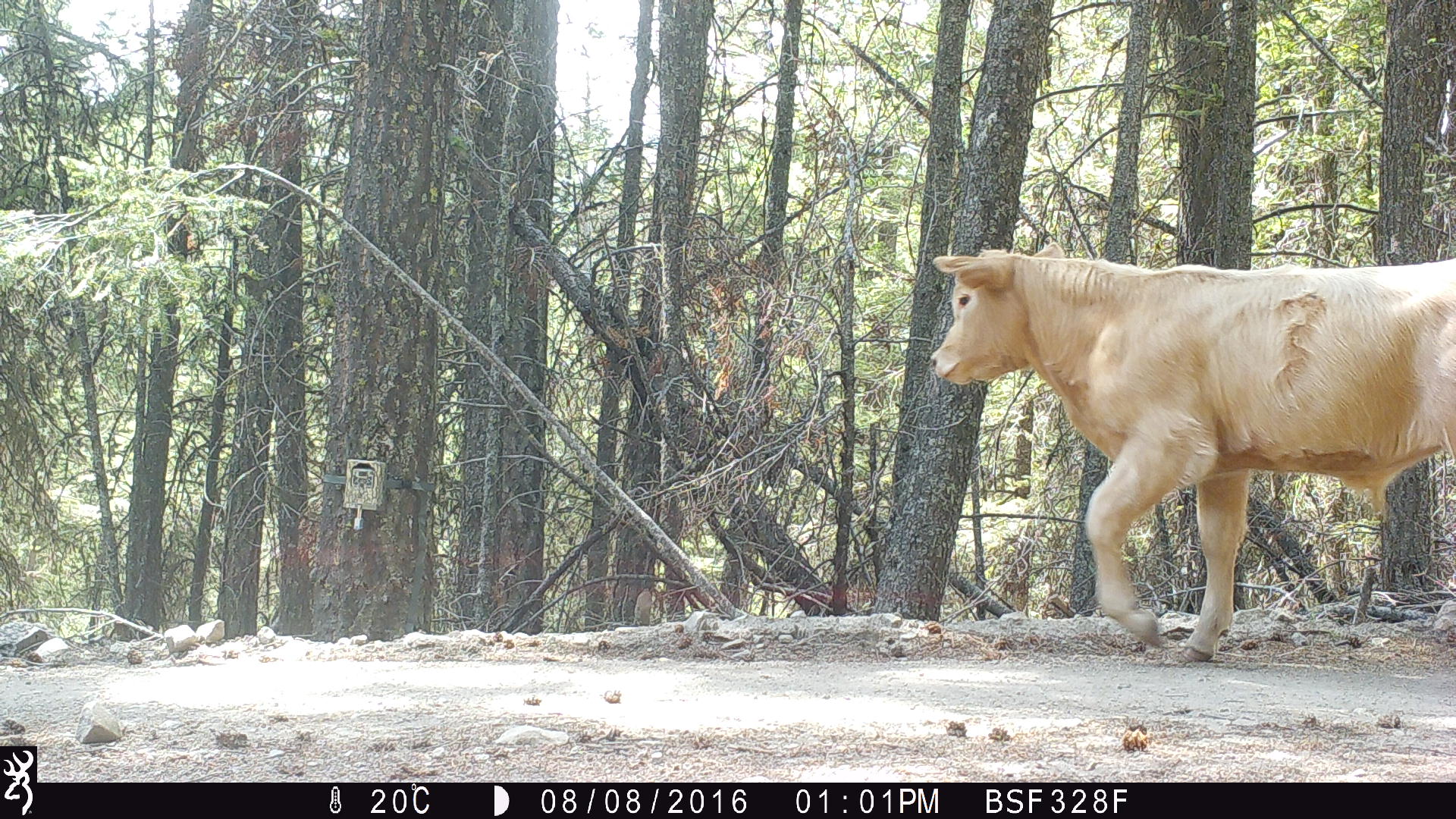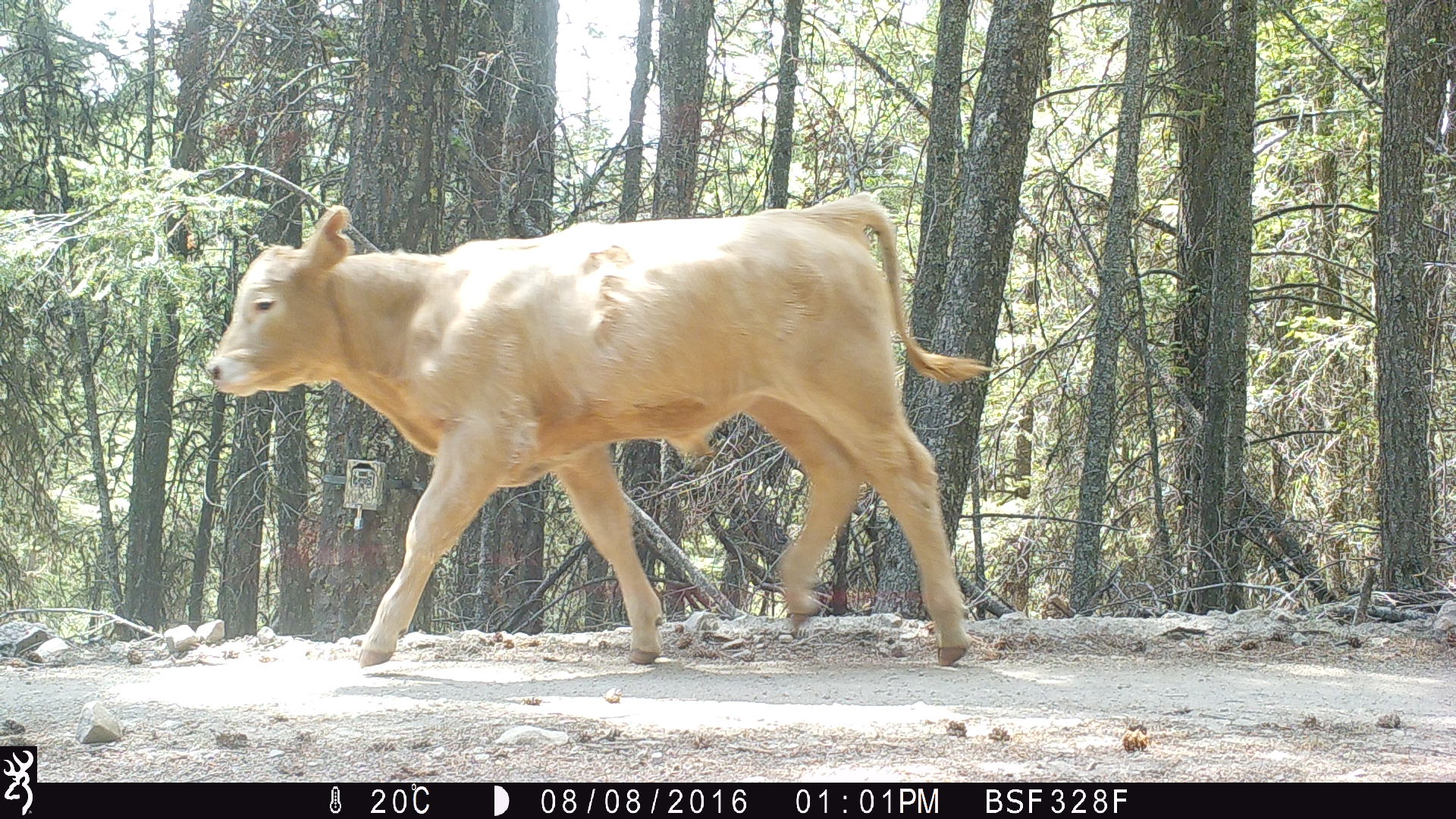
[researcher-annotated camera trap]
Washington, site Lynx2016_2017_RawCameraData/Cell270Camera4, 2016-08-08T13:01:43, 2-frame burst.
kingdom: Animalia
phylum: Chordata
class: Mammalia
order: Artiodactyla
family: Bovidae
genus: Bos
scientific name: Bos taurus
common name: domestic cattle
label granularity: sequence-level